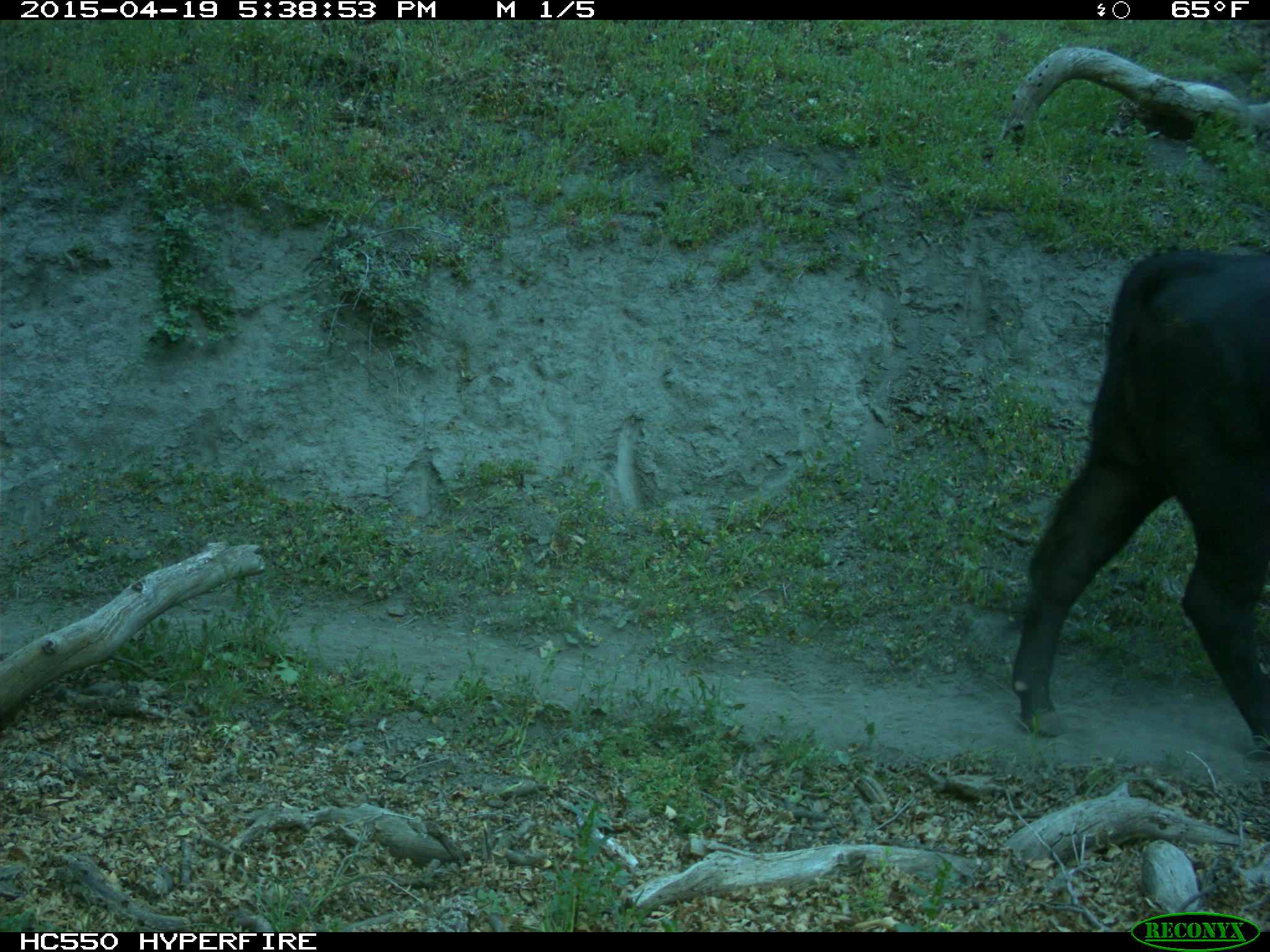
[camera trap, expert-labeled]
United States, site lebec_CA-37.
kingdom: Animalia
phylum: Chordata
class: Mammalia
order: Artiodactyla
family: Bovidae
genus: Bos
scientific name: Bos taurus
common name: domestic cow